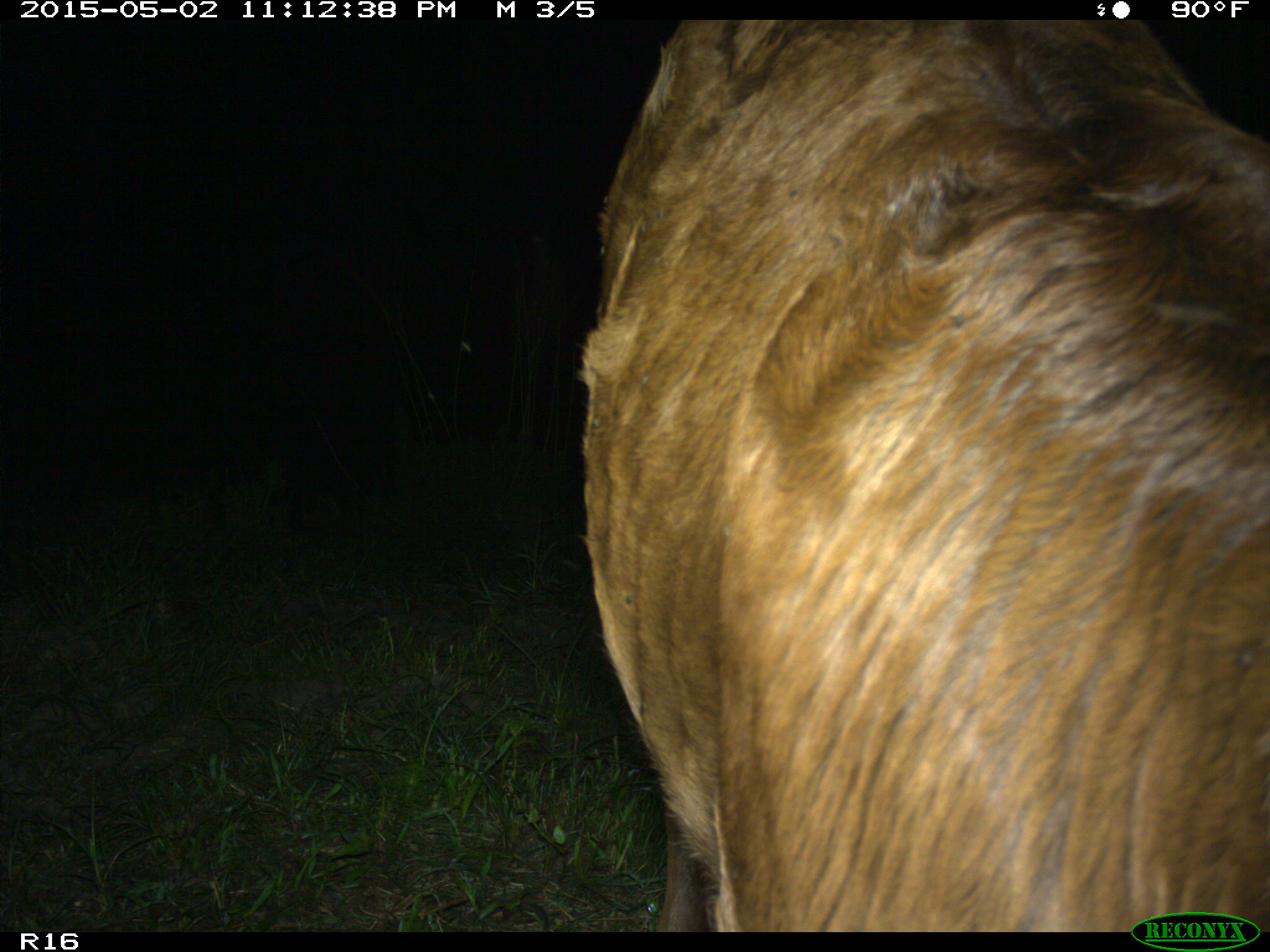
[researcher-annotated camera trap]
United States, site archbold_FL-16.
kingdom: Animalia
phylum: Chordata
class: Mammalia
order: Artiodactyla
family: Bovidae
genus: Bos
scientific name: Bos taurus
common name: domestic cow